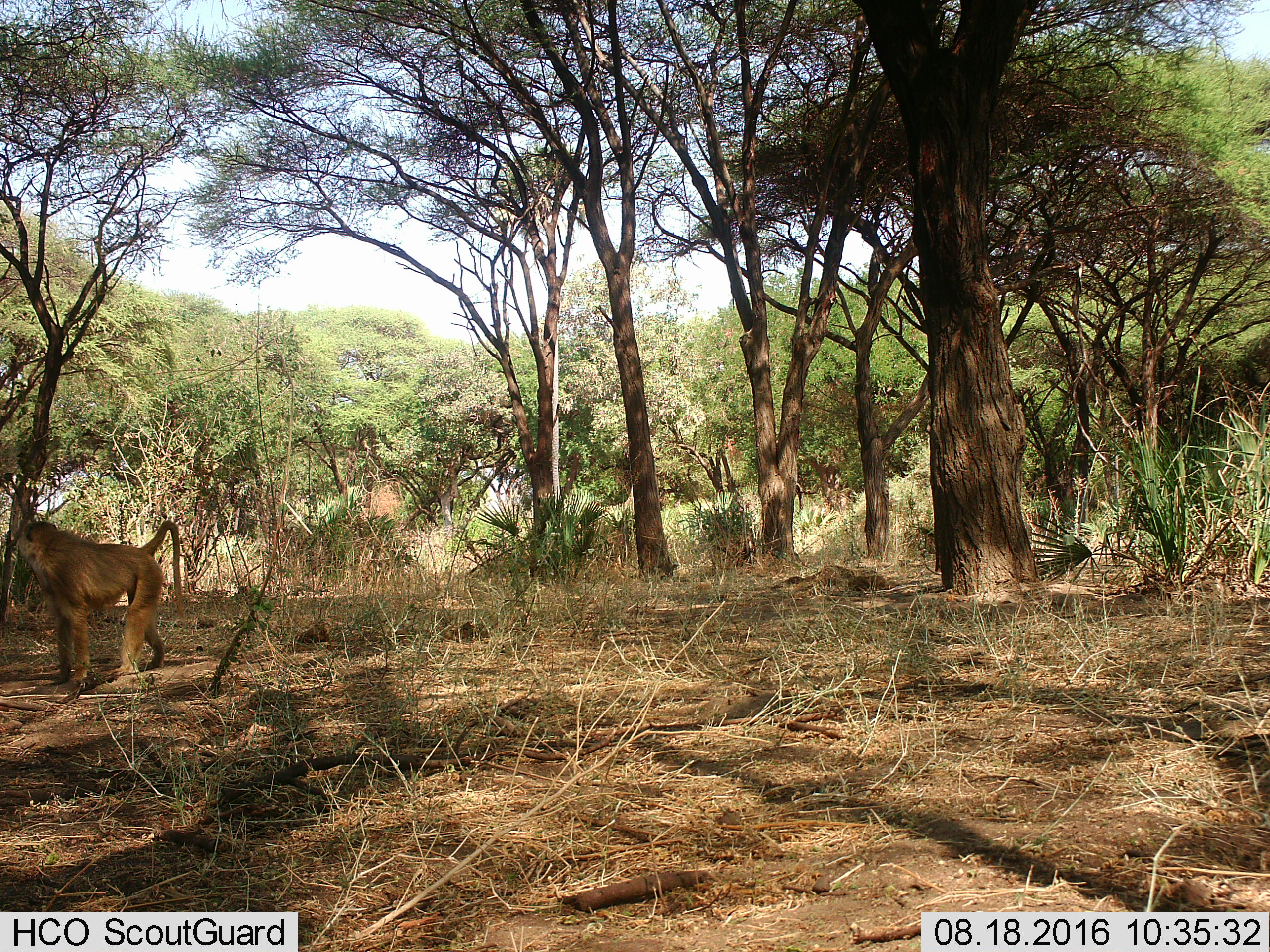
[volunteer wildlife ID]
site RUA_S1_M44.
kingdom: Animalia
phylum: Chordata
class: Mammalia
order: Primates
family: Cercopithecidae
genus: Papio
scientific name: Papio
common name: baboon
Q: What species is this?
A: Baboon (Papio).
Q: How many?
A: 1.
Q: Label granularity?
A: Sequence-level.